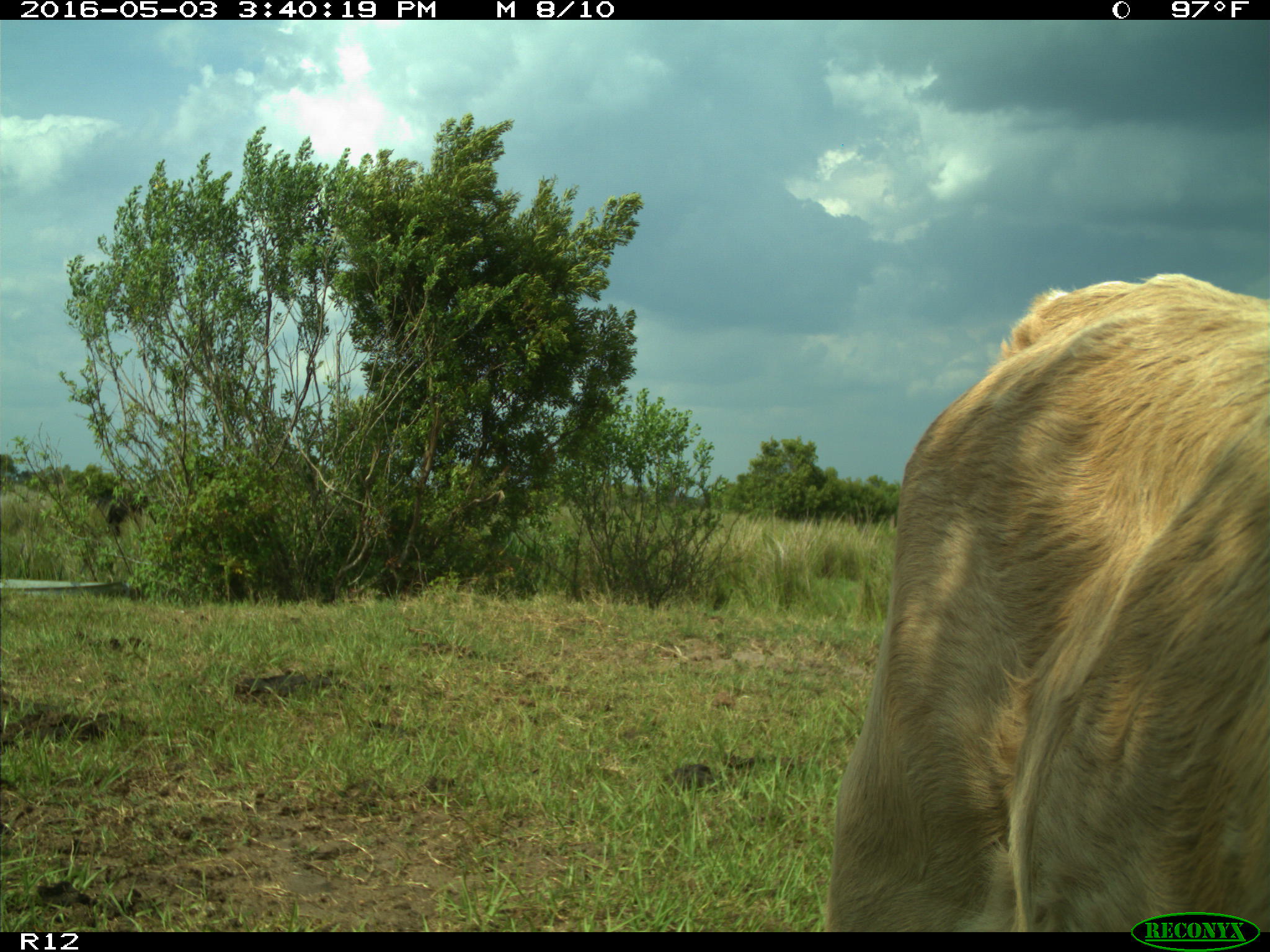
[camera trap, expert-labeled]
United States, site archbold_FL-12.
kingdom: Animalia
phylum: Chordata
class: Mammalia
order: Artiodactyla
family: Bovidae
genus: Bos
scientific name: Bos taurus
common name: domestic cow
Bos taurus (domestic cow).